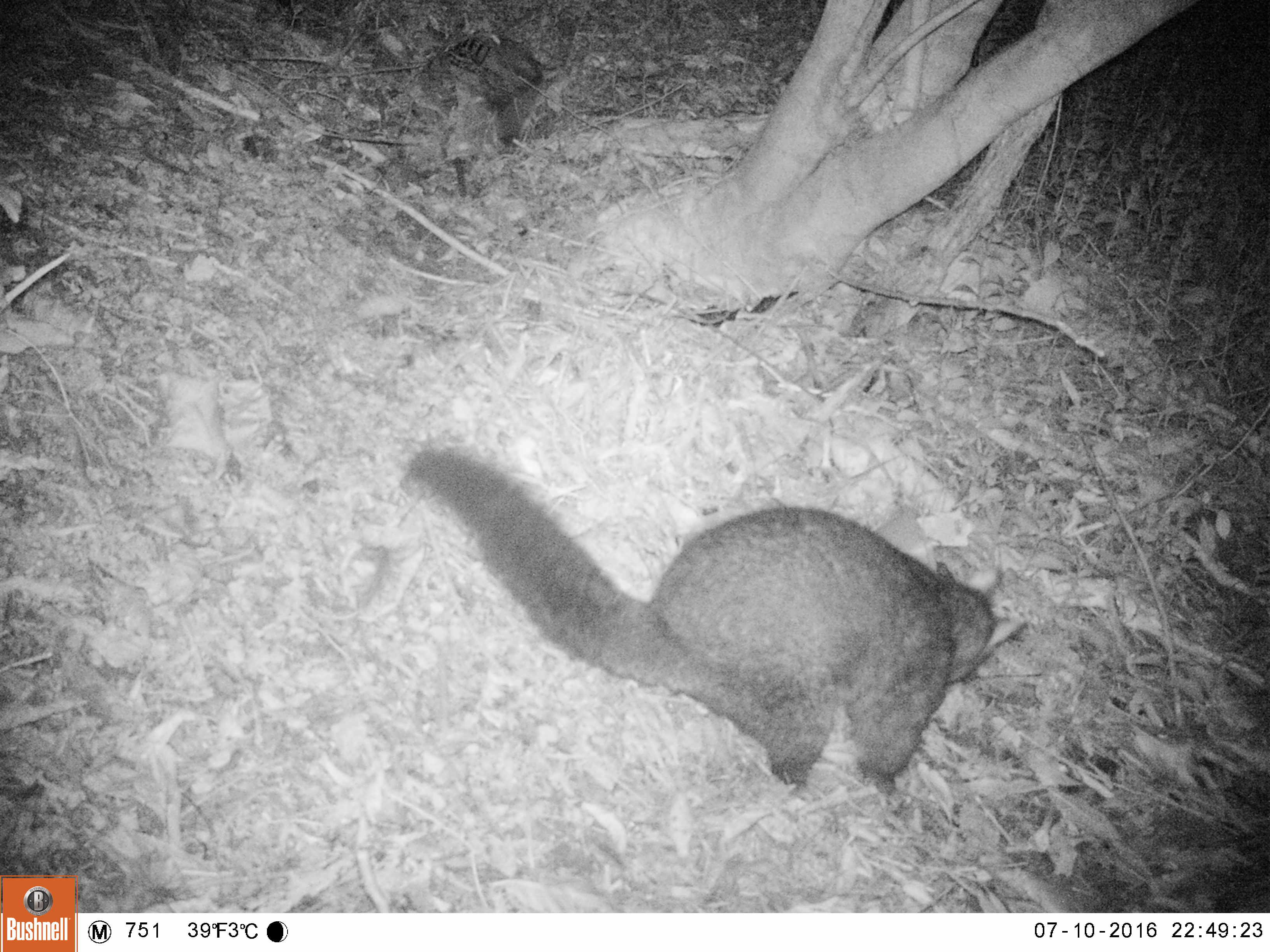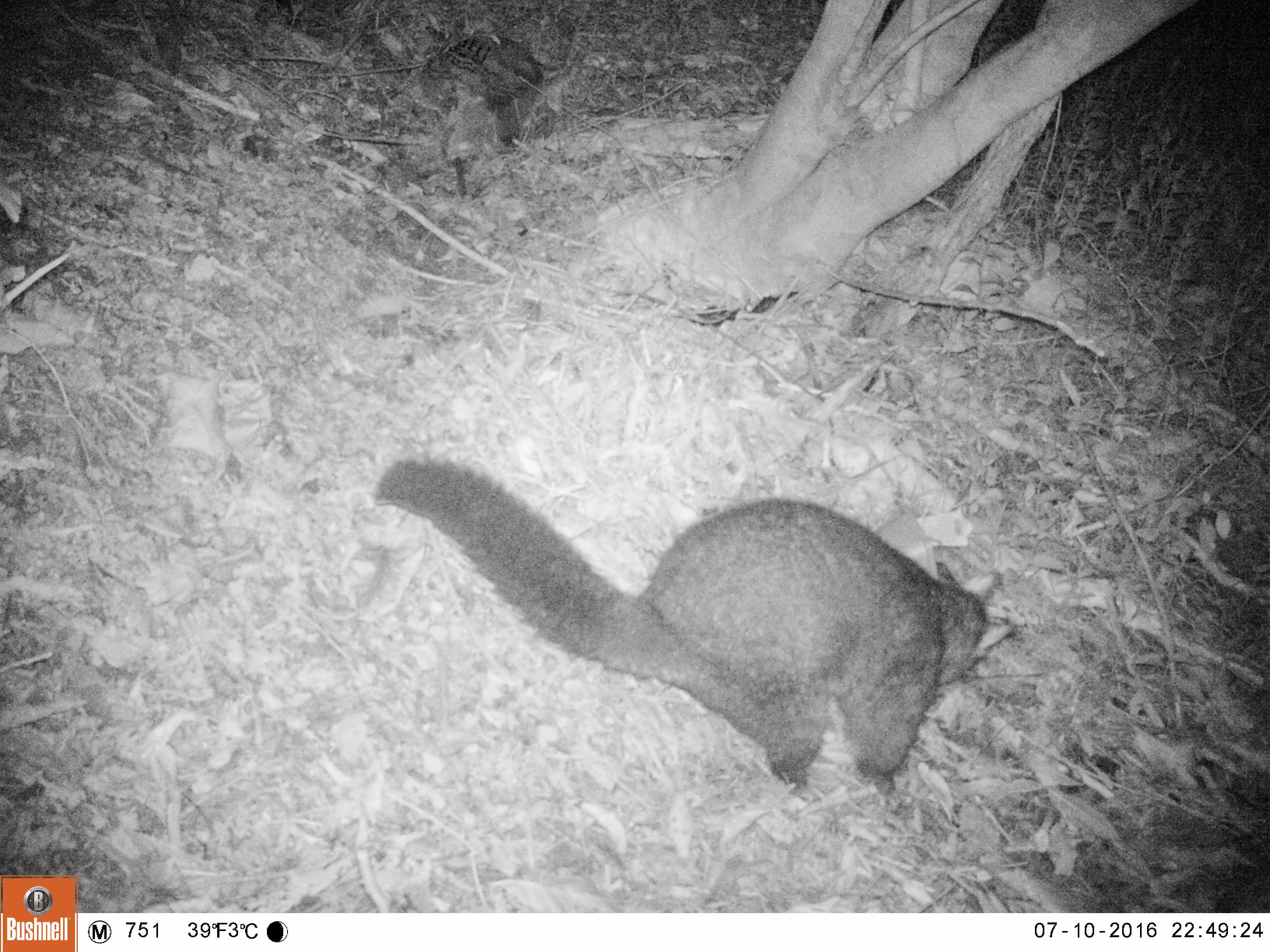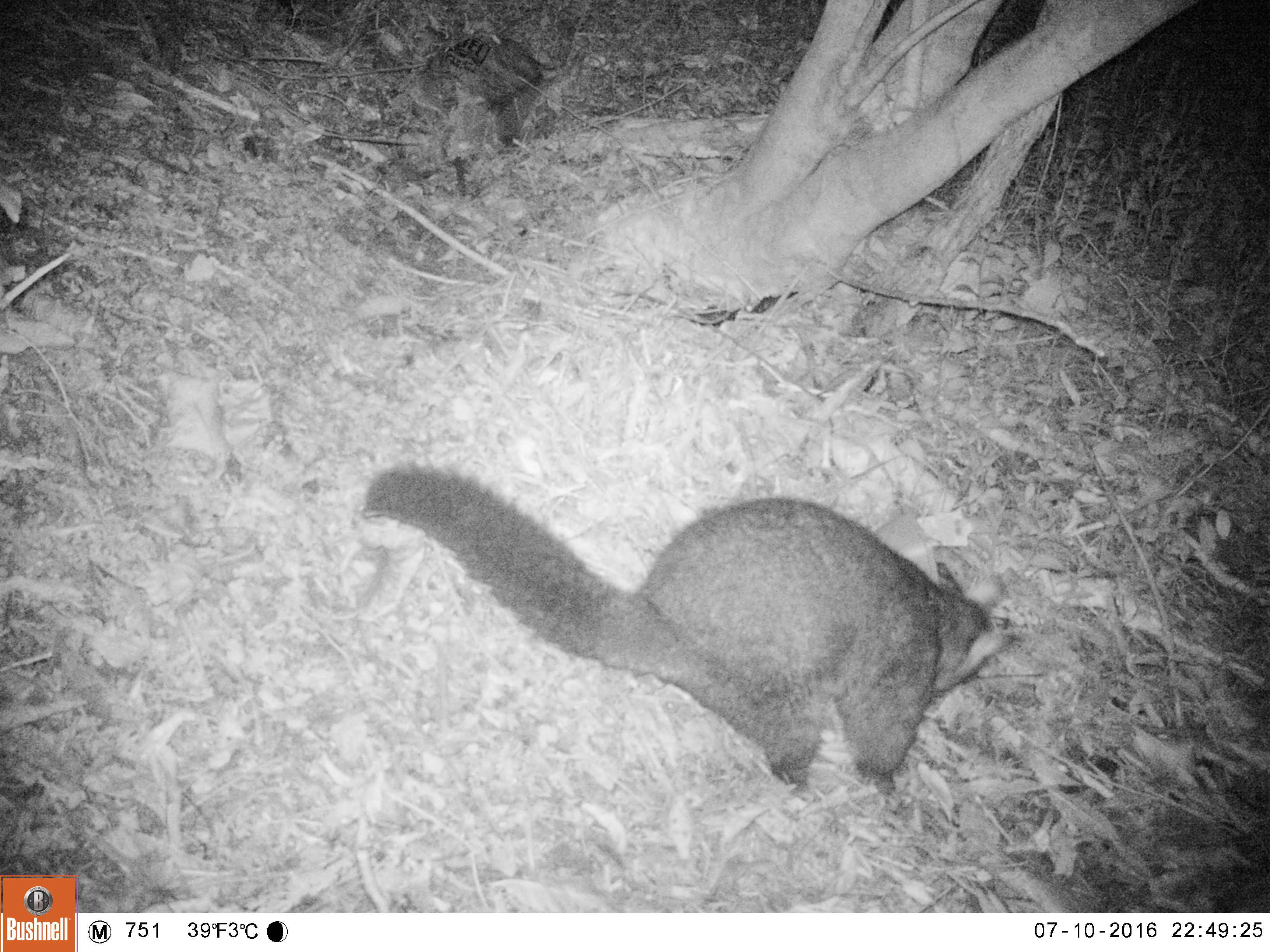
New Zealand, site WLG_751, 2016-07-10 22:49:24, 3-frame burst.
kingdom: Animalia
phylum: Chordata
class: Mammalia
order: Diprotodontia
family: Phalangeridae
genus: Trichosurus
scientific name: Trichosurus vulpecula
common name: common brushtail possum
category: possum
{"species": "possum (common brushtail possum) (Trichosurus vulpecula)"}